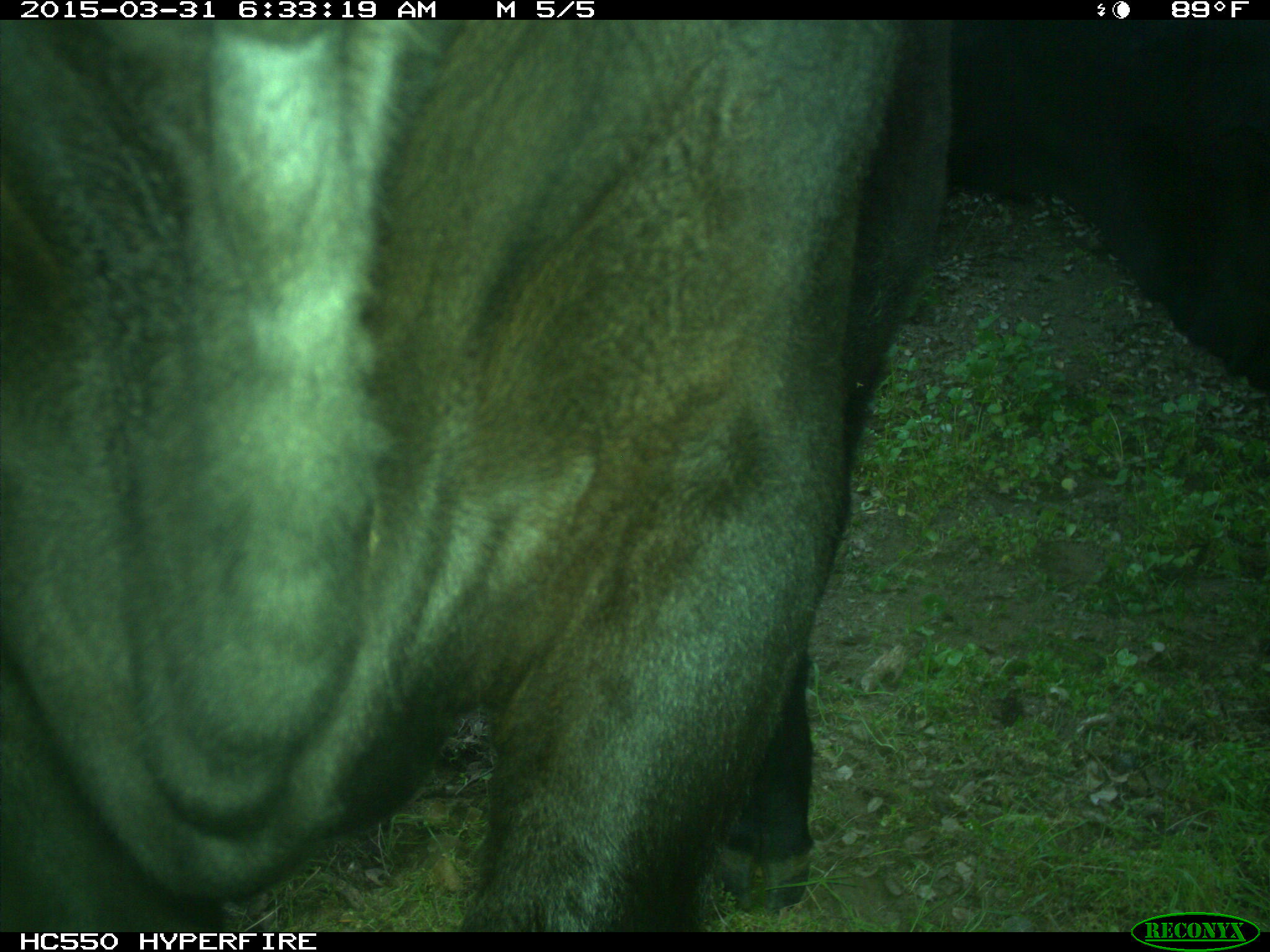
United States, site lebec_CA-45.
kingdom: Animalia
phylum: Chordata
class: Mammalia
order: Artiodactyla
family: Bovidae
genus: Bos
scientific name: Bos taurus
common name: domestic cow